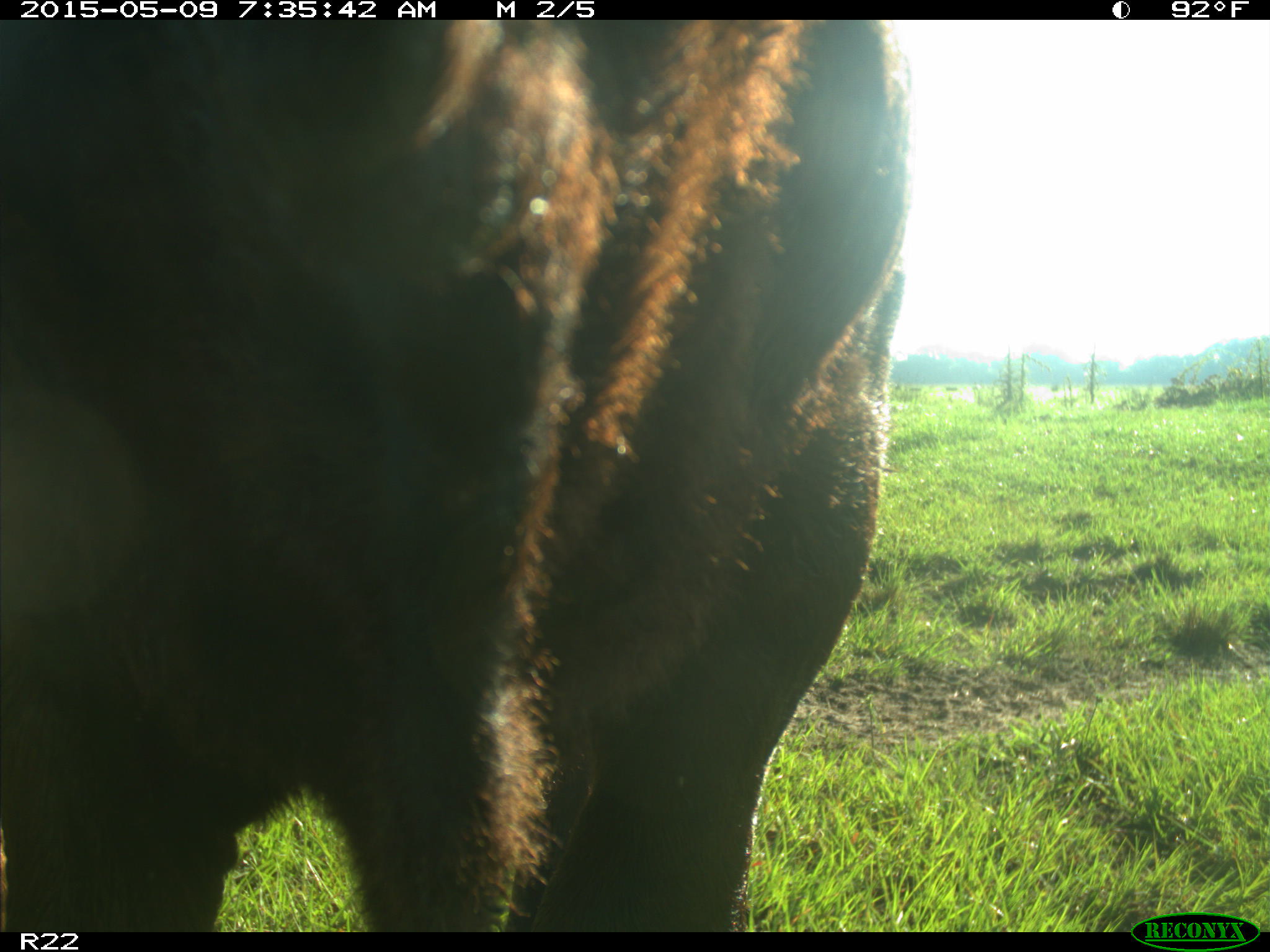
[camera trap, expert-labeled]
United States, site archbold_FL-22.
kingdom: Animalia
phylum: Chordata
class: Mammalia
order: Artiodactyla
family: Bovidae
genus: Bos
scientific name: Bos taurus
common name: domestic cow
Bos taurus (domestic cow).